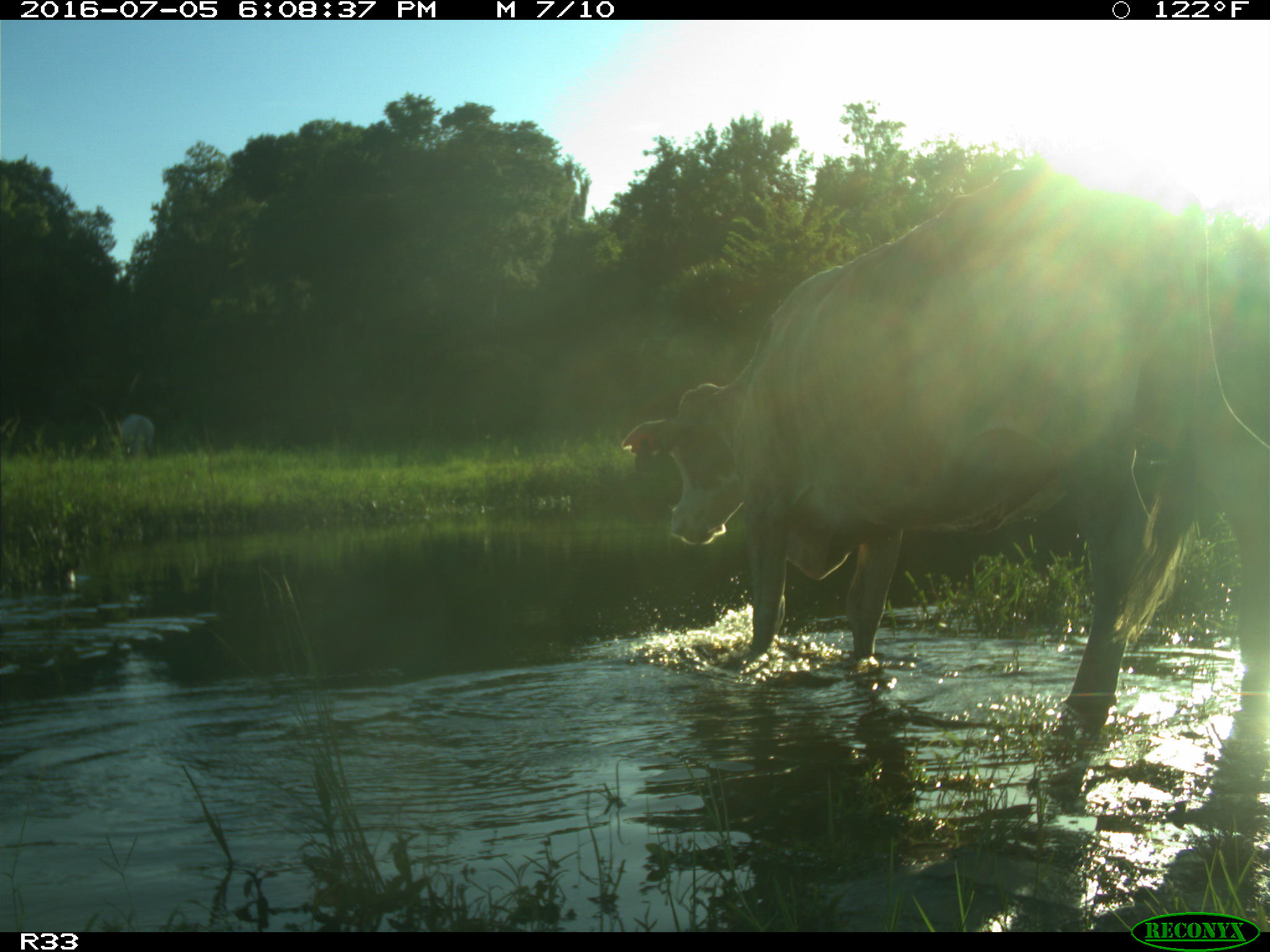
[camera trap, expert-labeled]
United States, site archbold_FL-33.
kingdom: Animalia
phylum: Chordata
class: Mammalia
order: Artiodactyla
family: Bovidae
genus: Bos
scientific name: Bos taurus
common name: domestic cow